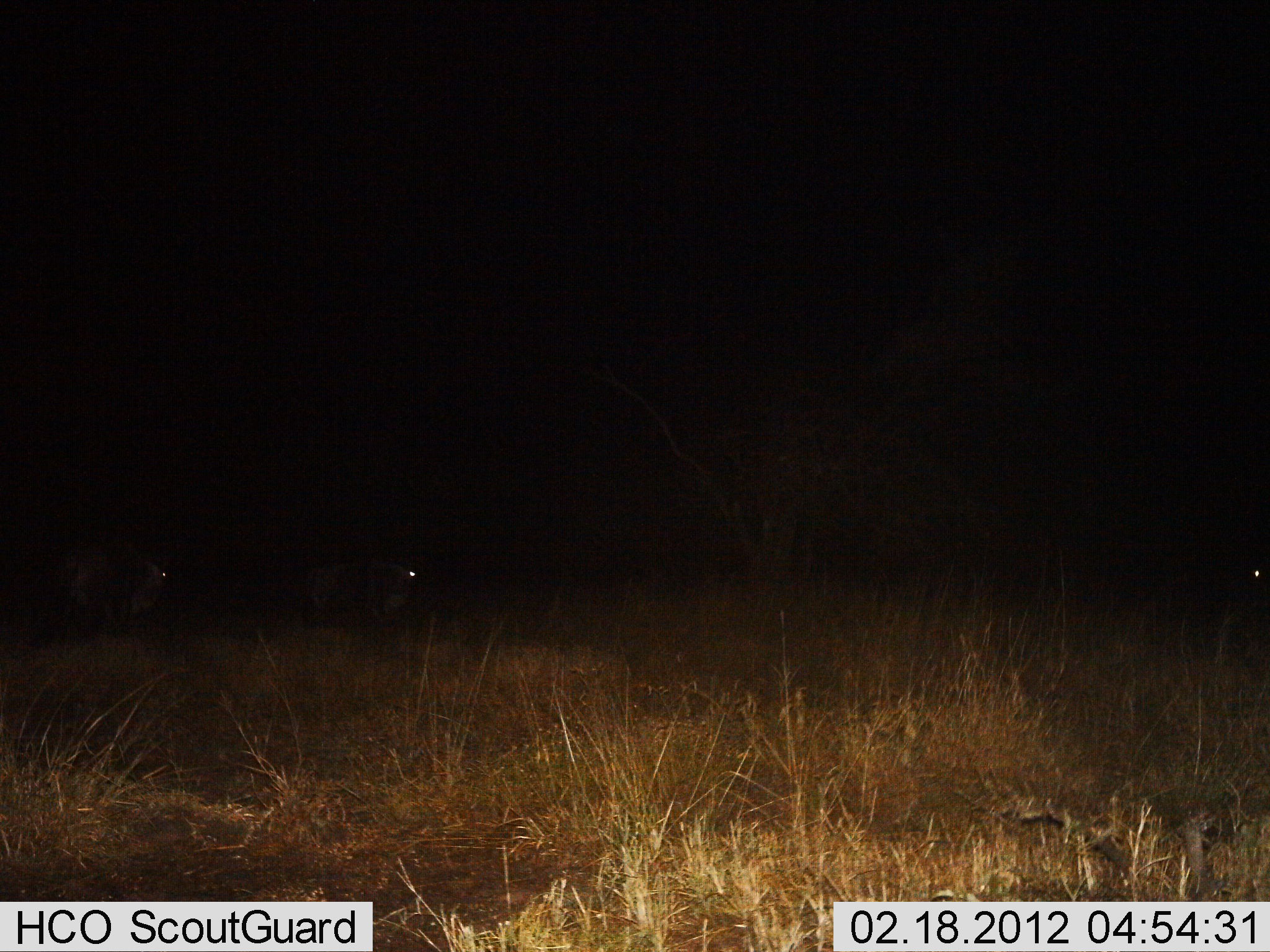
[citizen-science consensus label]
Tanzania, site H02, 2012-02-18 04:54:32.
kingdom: Animalia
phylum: Chordata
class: Mammalia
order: Artiodactyla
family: Bovidae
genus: Connochaetes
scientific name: Connochaetes taurinus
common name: blue wildebeest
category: wildebeest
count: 3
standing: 53%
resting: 13%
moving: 33%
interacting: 0%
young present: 0%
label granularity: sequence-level